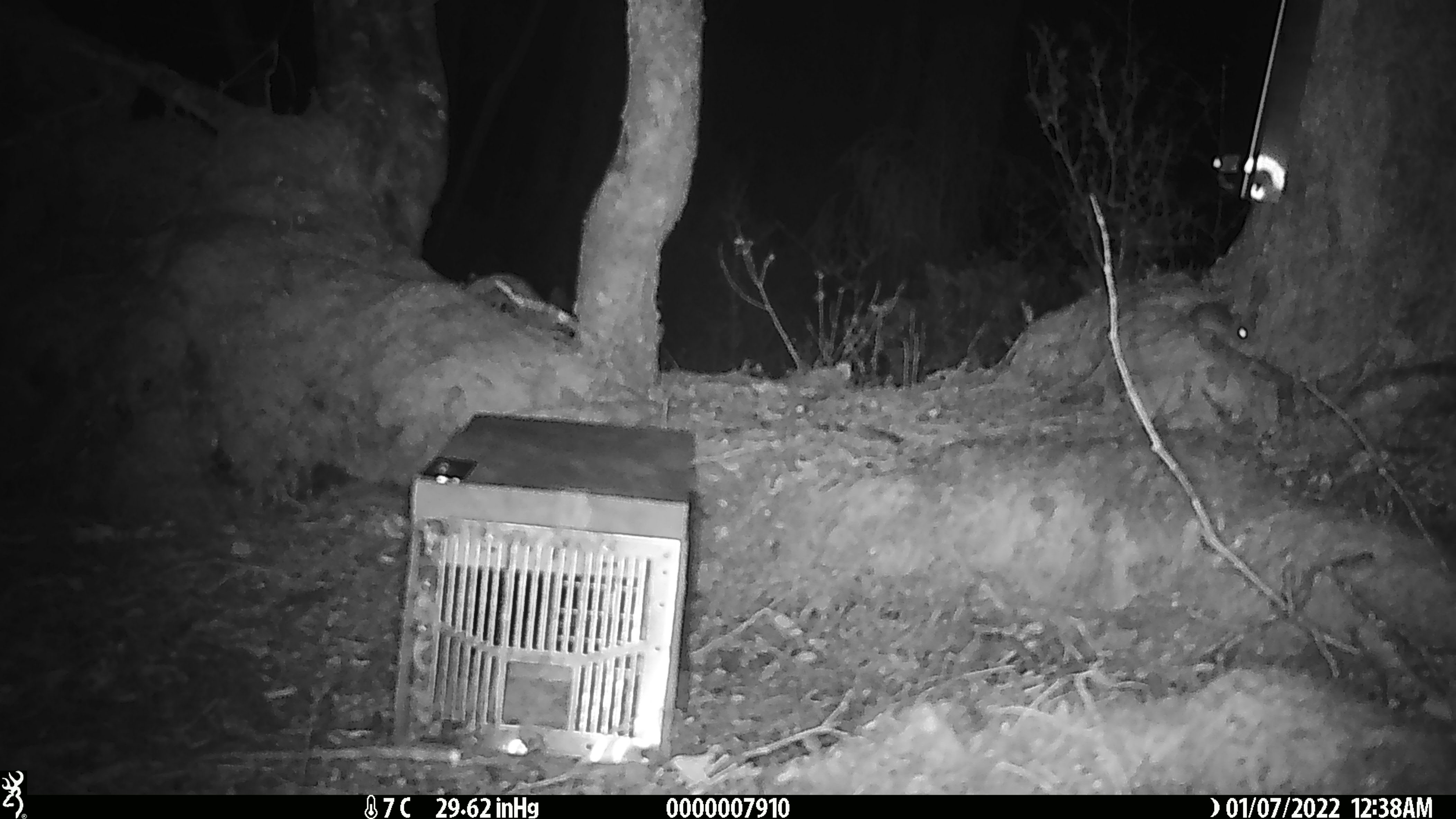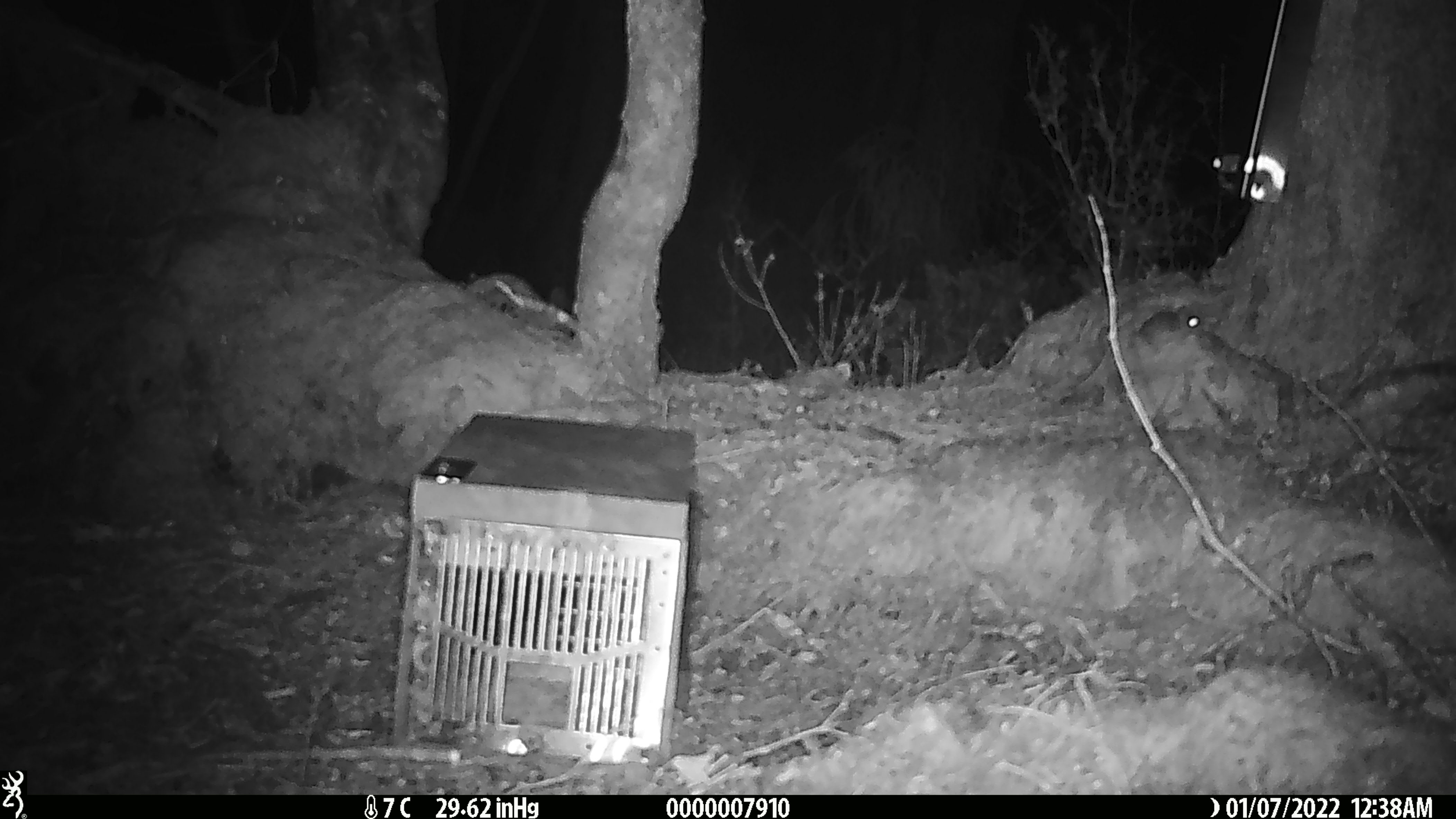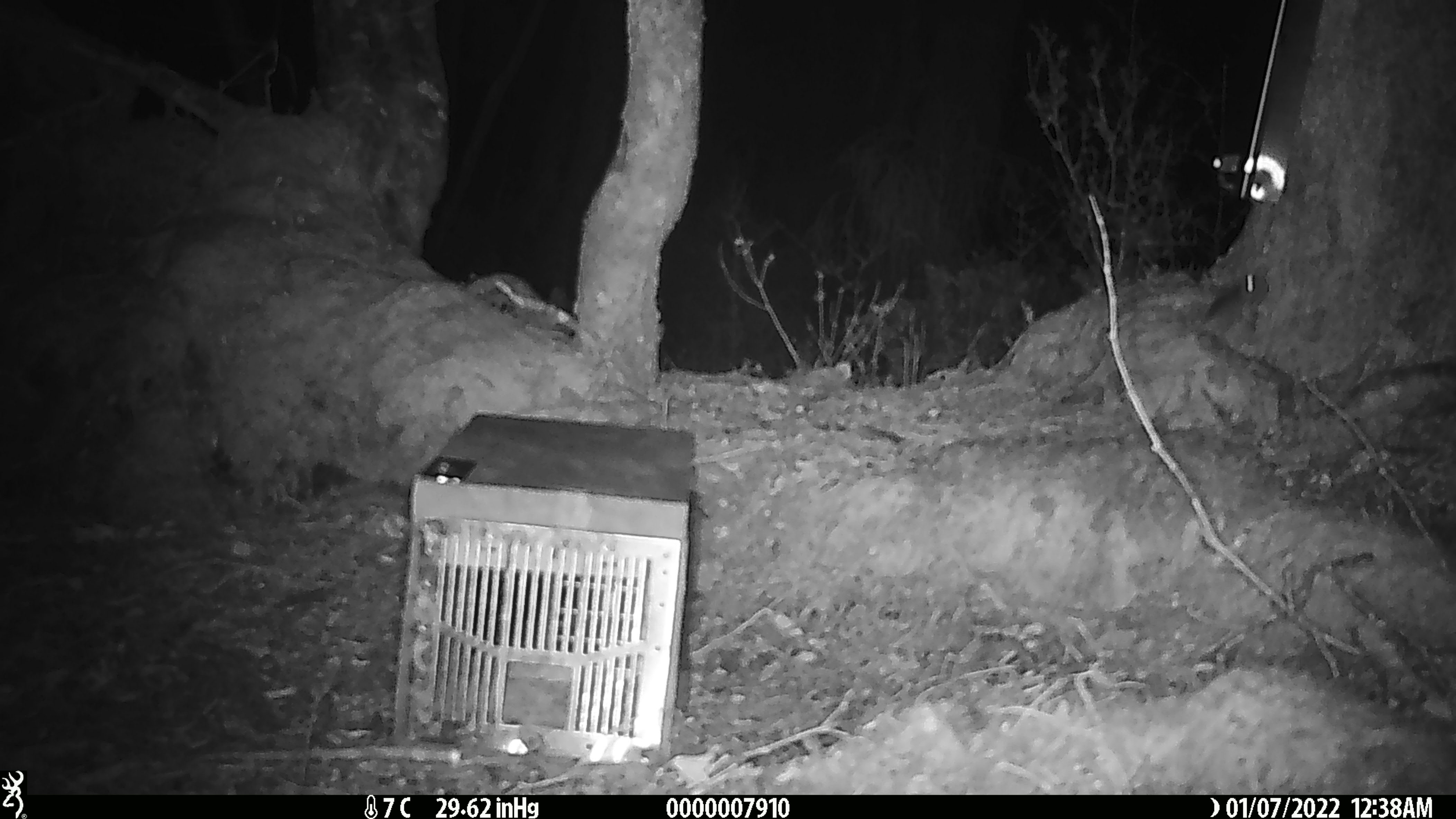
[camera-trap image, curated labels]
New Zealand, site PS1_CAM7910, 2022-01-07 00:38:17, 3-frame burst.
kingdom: Animalia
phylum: Chordata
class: Mammalia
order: Rodentia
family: Muridae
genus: Mus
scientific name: Mus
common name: mouse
Mouse (Mus).